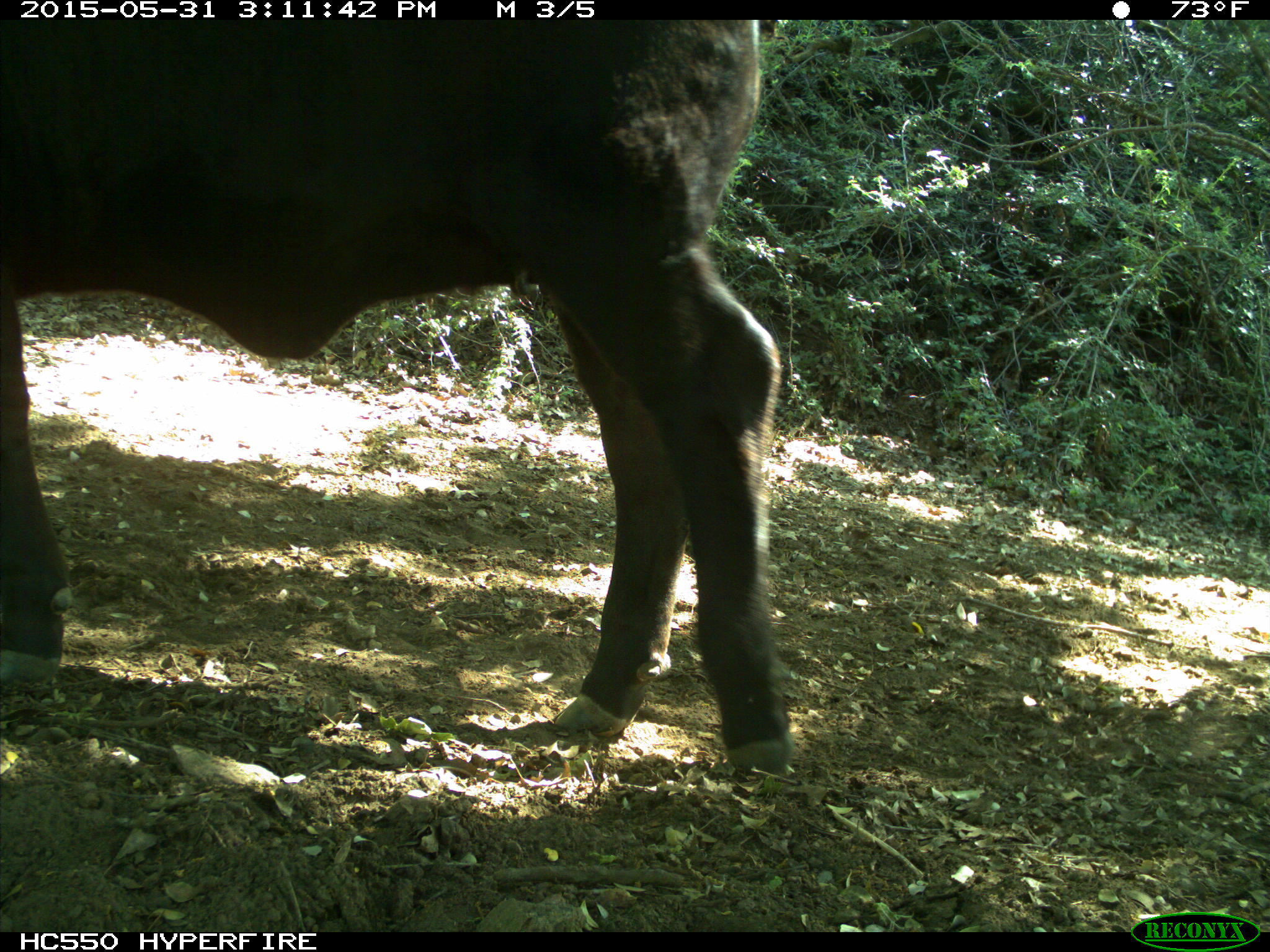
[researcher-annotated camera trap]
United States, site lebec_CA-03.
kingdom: Animalia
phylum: Chordata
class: Mammalia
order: Artiodactyla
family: Bovidae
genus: Bos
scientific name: Bos taurus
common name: domestic cow